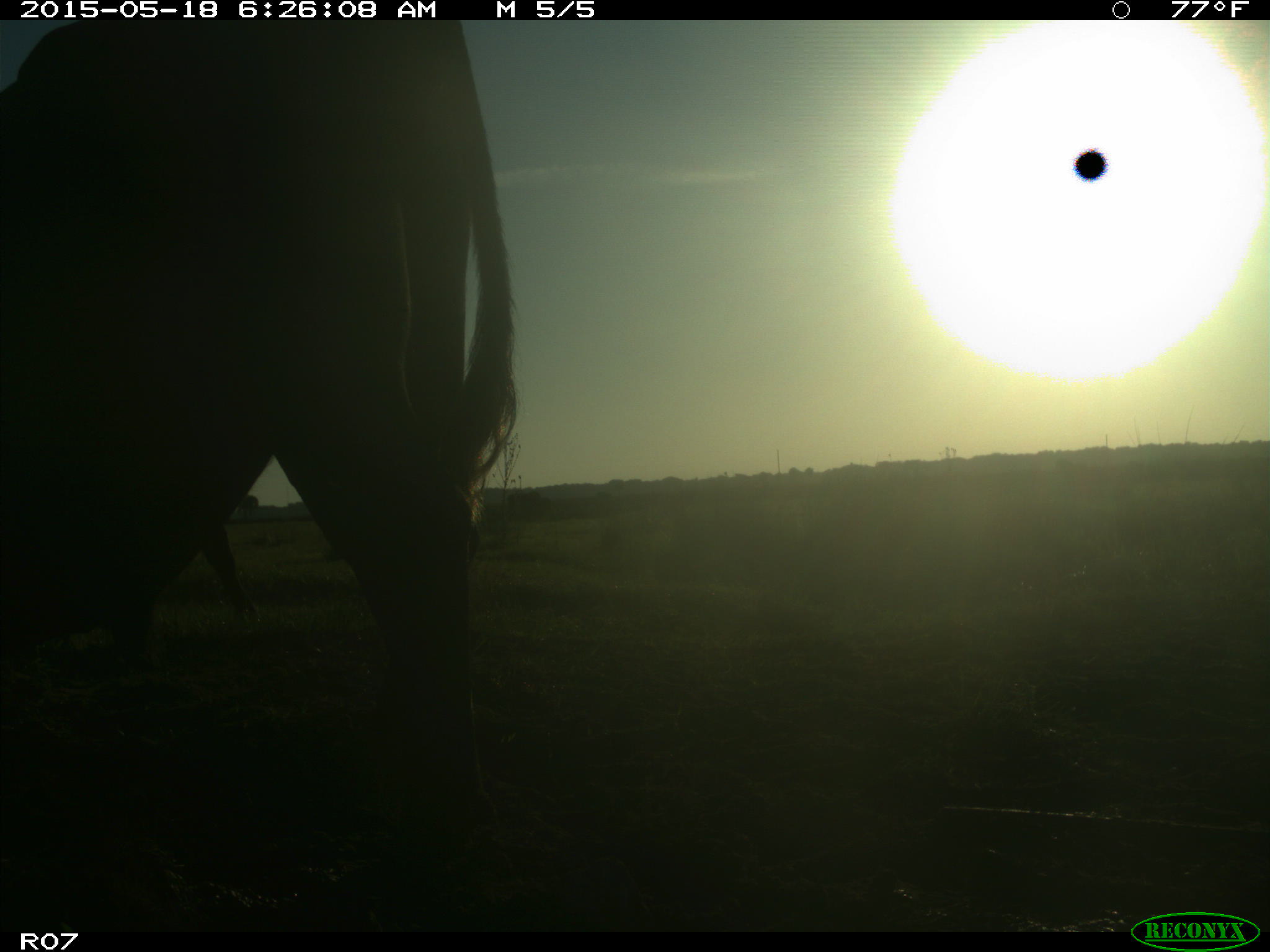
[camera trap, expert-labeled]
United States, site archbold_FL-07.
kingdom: Animalia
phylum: Chordata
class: Mammalia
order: Artiodactyla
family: Bovidae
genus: Bos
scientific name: Bos taurus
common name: domestic cow